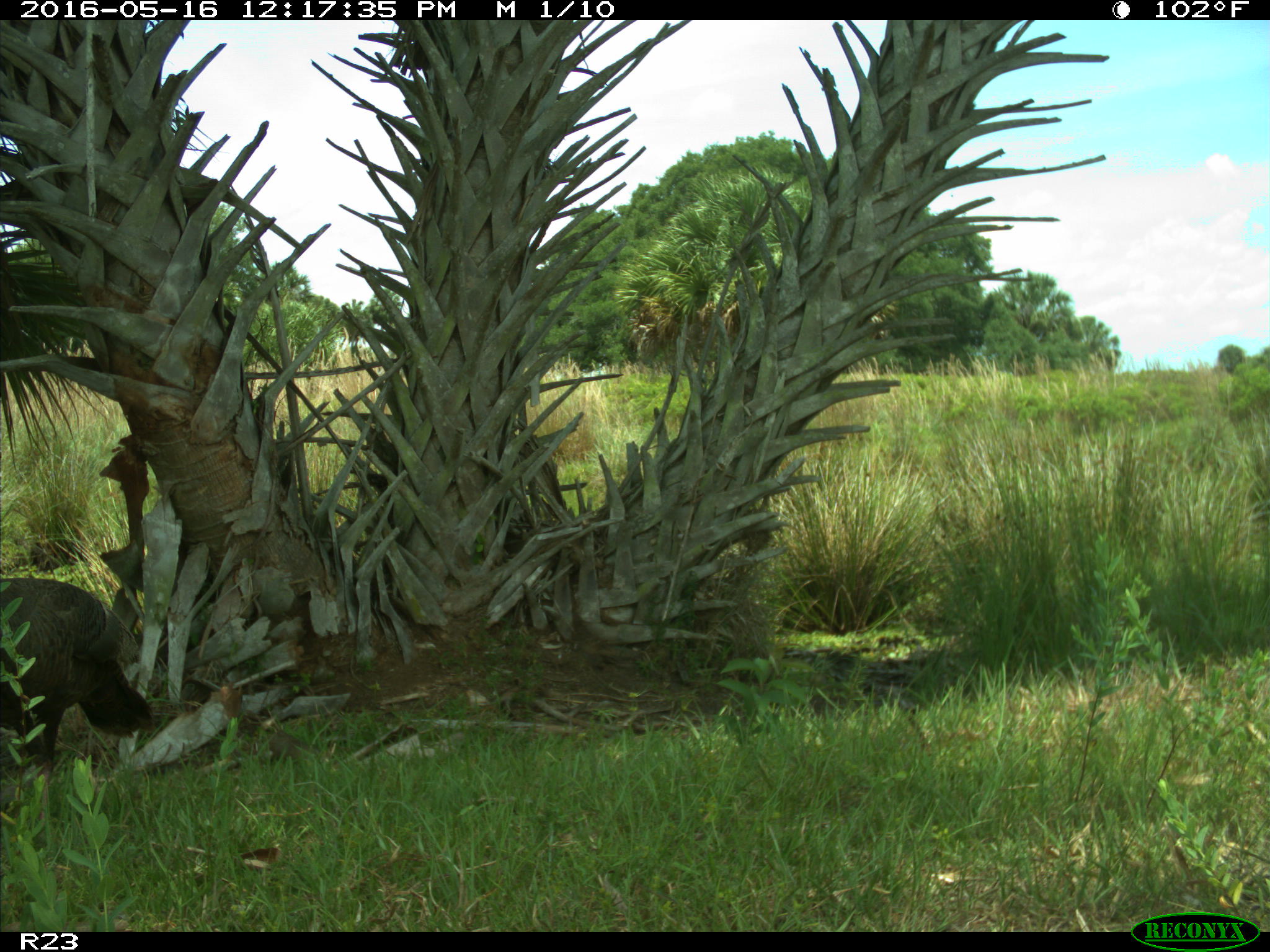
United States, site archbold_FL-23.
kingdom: Animalia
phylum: Chordata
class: Aves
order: Galliformes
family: Phasianidae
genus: Meleagris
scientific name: Meleagris gallopavo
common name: wild turkey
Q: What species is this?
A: Meleagris gallopavo (wild turkey).